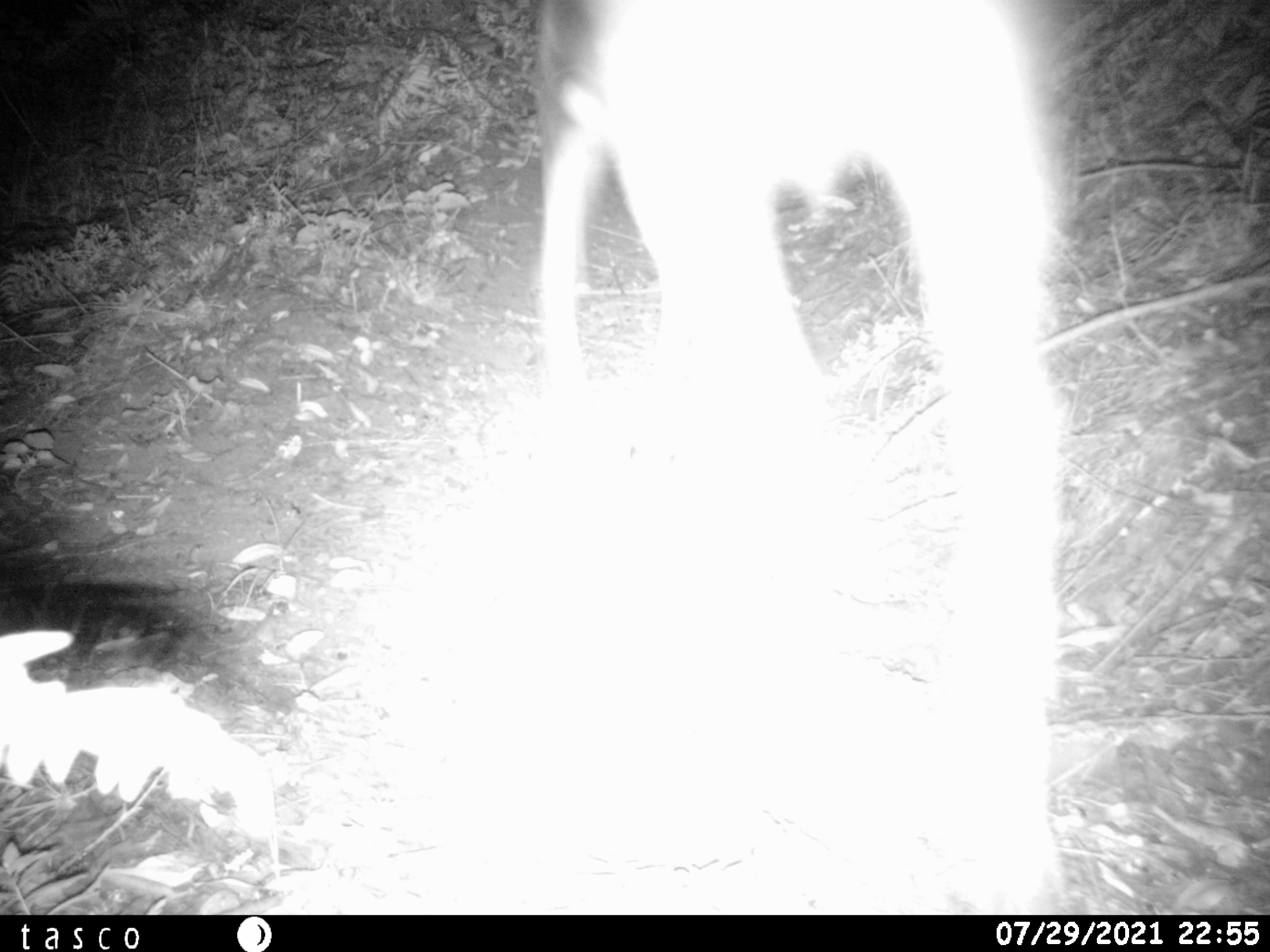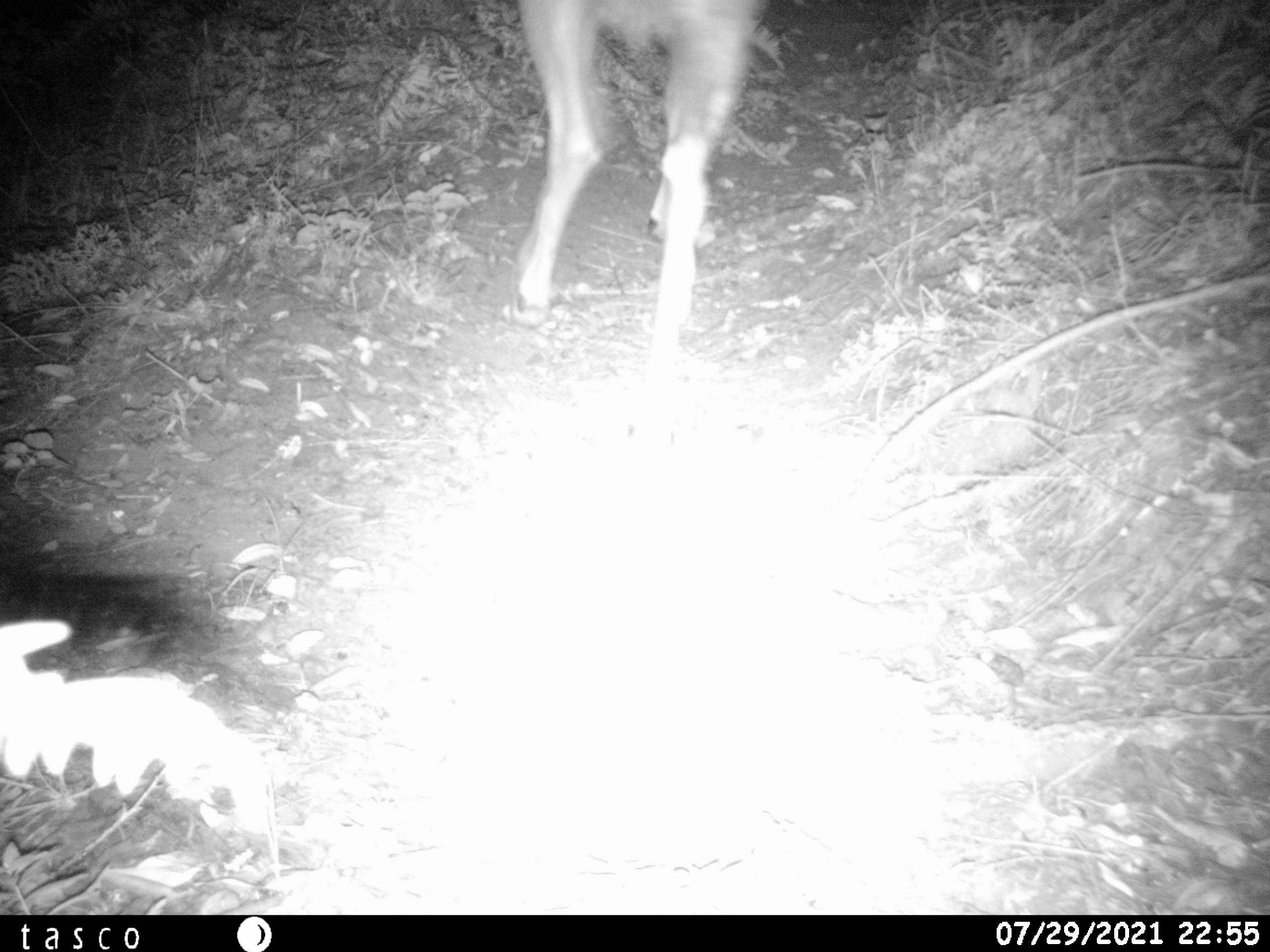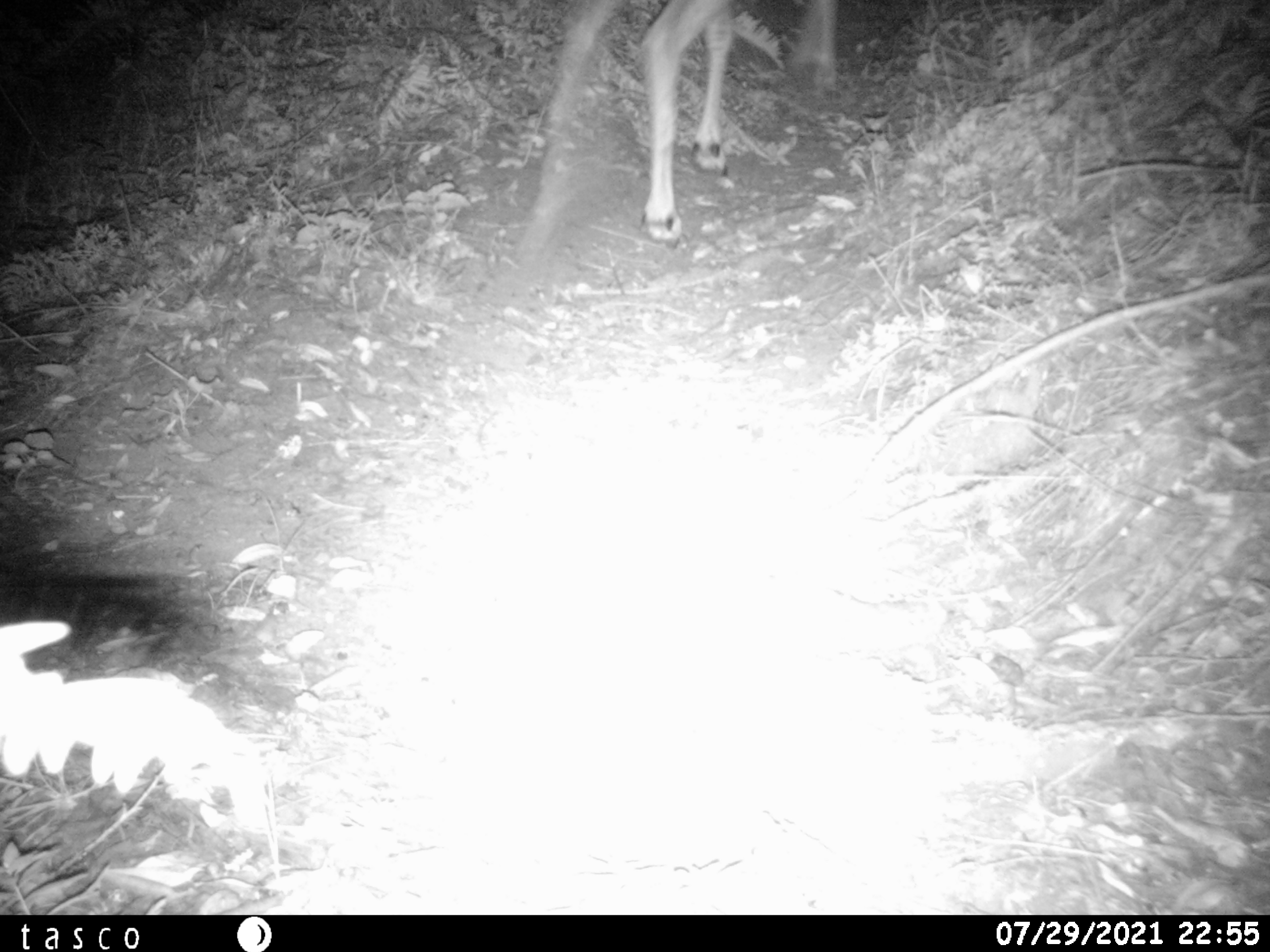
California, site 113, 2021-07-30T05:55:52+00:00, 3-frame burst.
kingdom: Animalia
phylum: Chordata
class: Mammalia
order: Artiodactyla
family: Cervidae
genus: Odocoileus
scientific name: Odocoileus hemionus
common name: mule deer